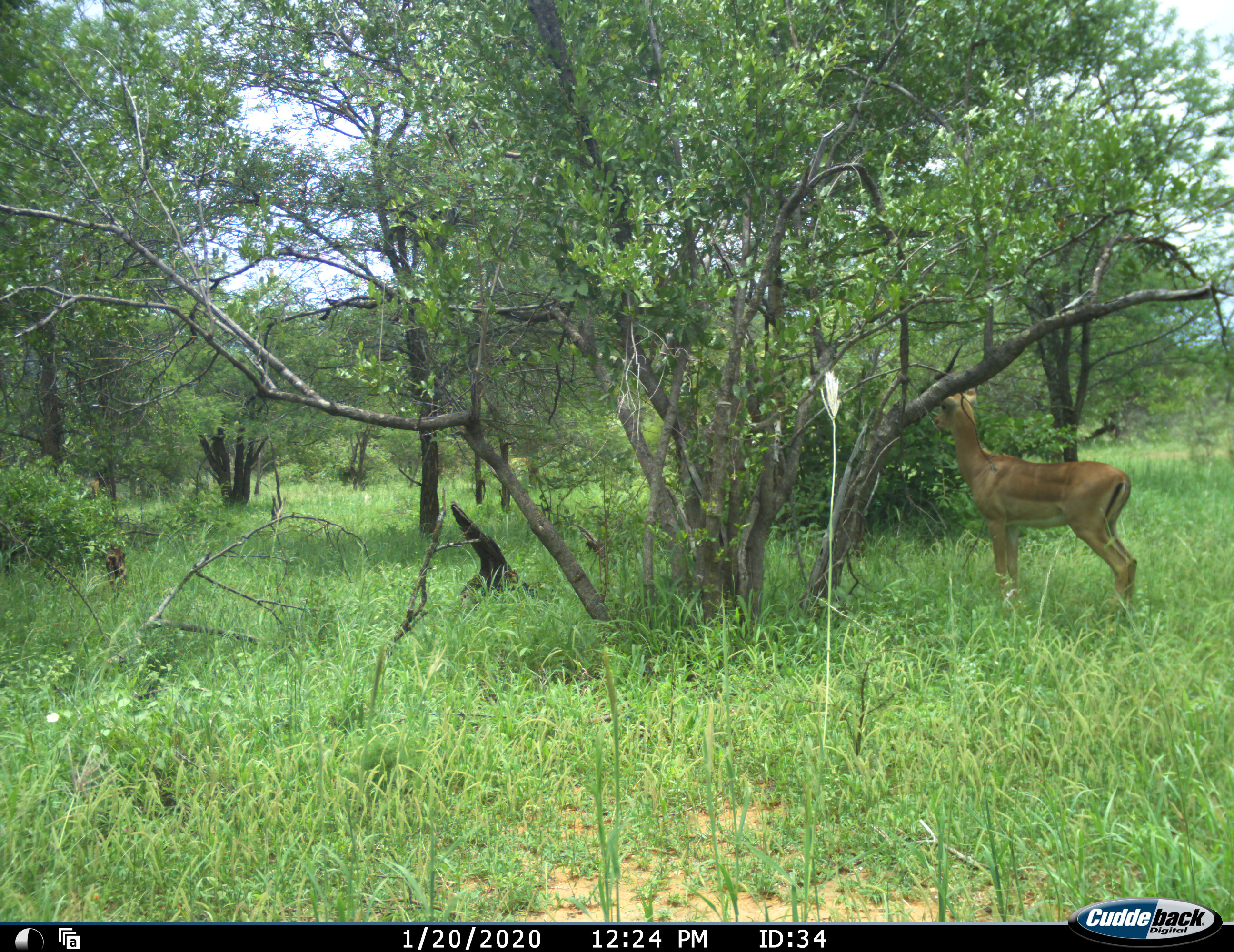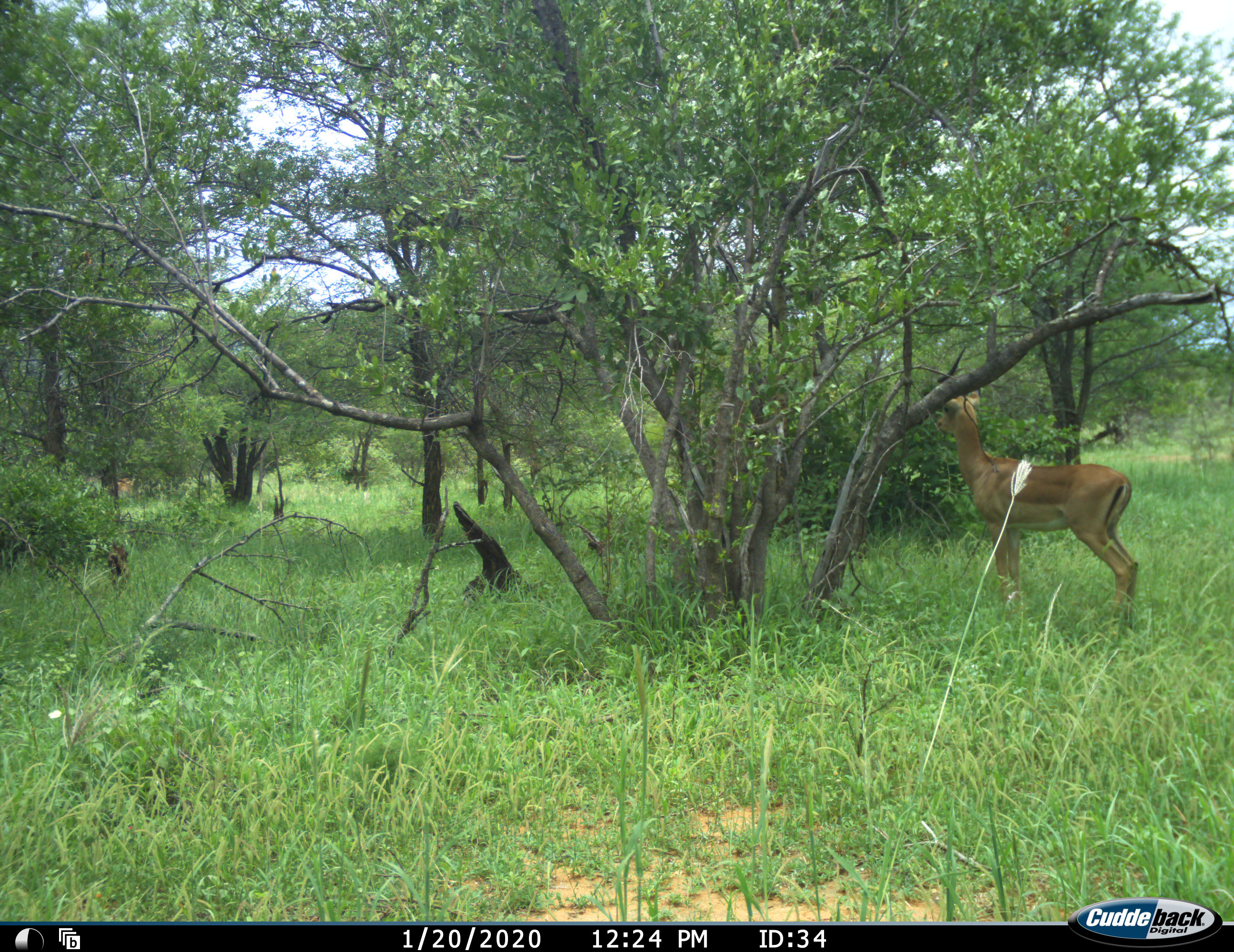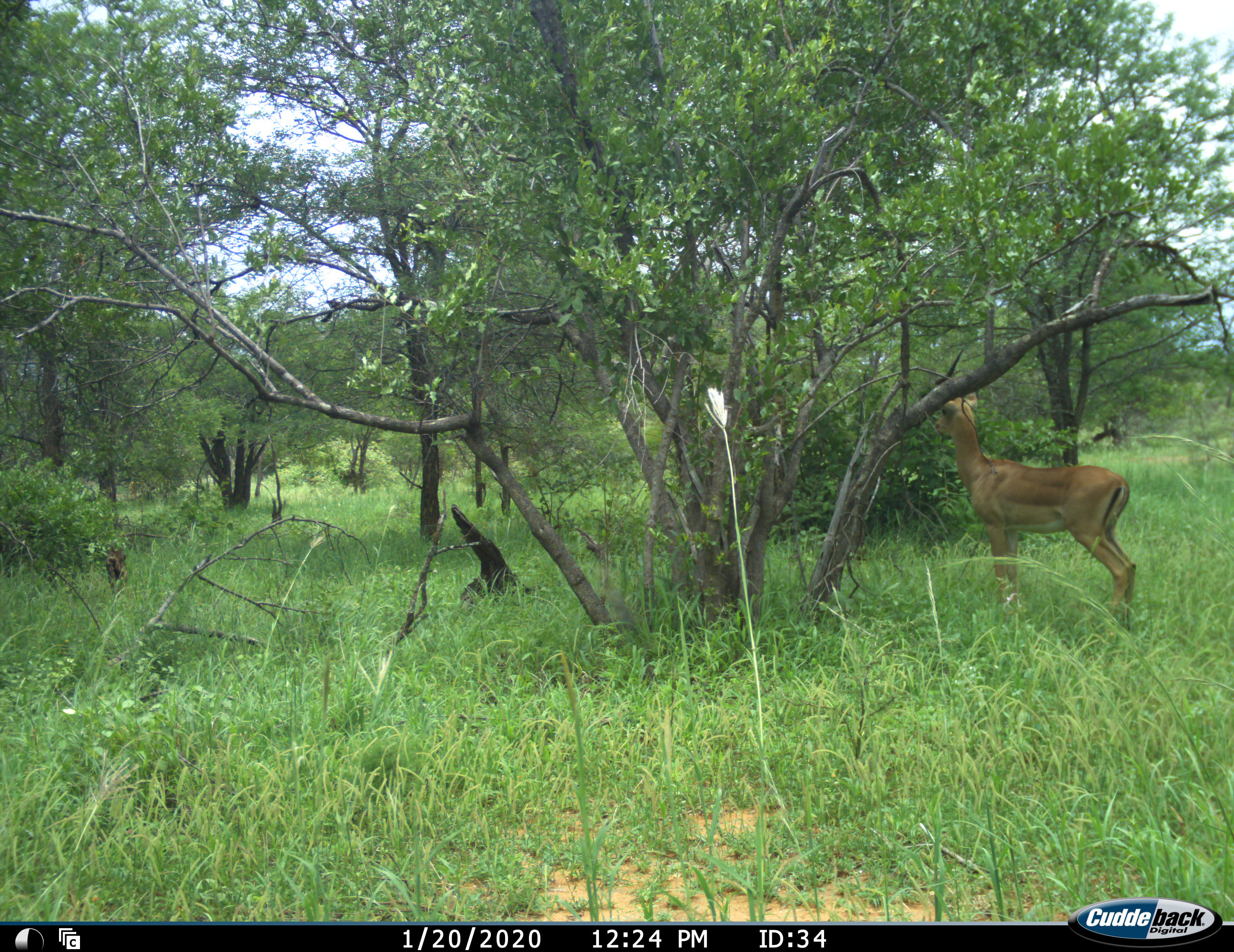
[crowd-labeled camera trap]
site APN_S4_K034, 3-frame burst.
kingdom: Animalia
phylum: Chordata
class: Mammalia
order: Artiodactyla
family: Bovidae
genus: Aepyceros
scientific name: Aepyceros melampus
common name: impala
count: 1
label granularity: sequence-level